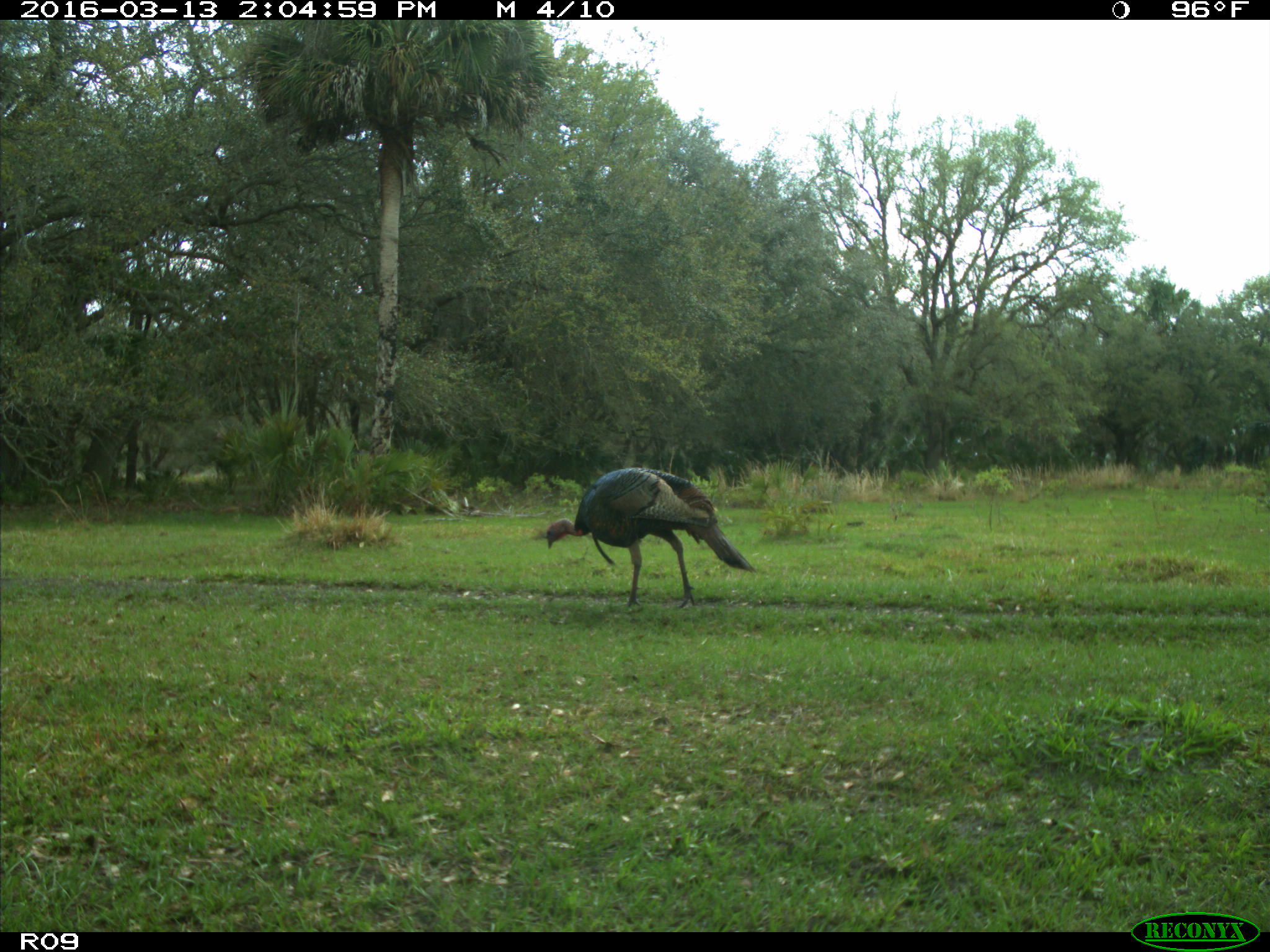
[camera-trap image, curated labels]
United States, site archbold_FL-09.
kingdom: Animalia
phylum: Chordata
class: Aves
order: Galliformes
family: Phasianidae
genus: Meleagris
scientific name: Meleagris gallopavo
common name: wild turkey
Meleagris gallopavo (wild turkey).